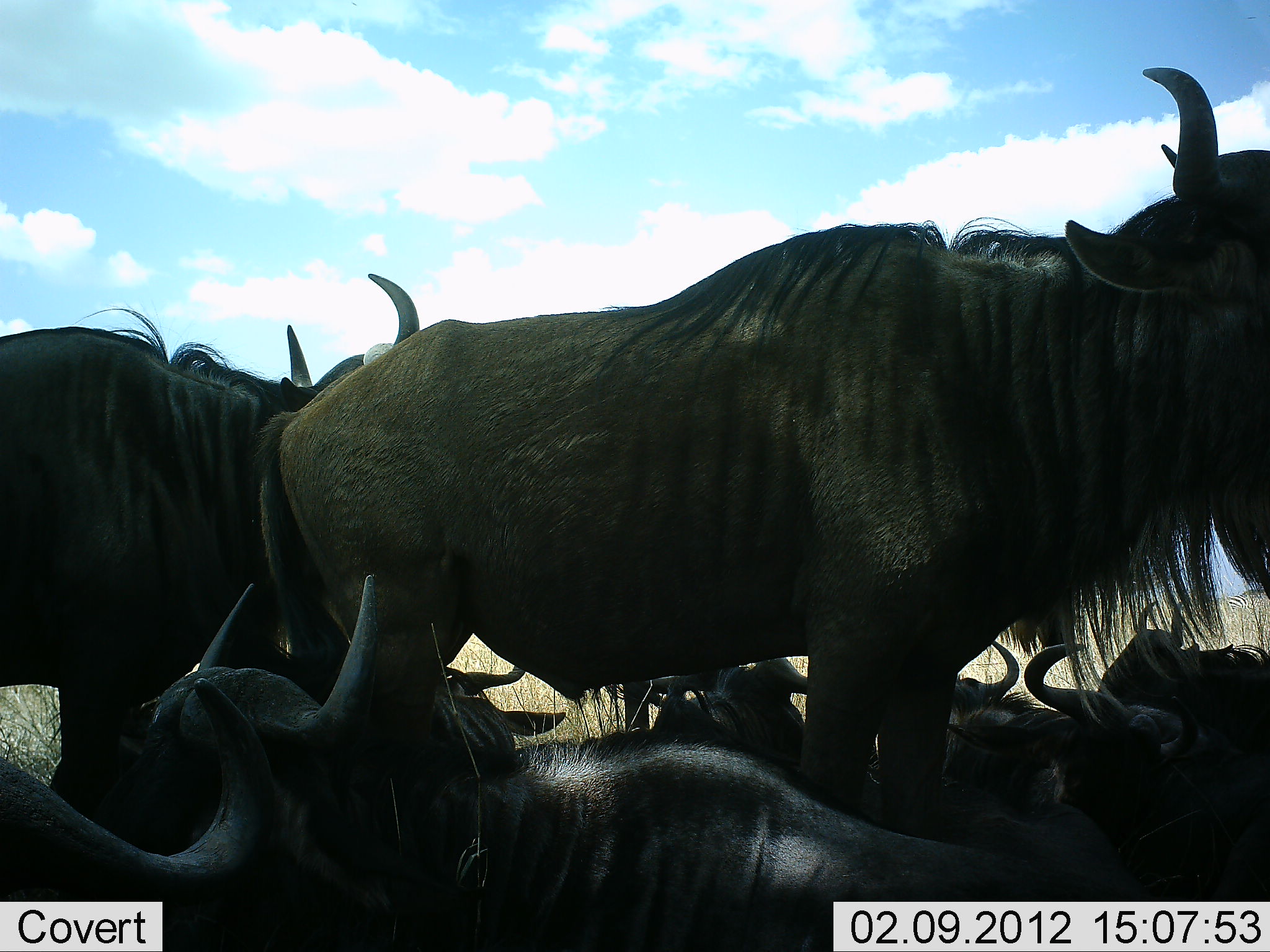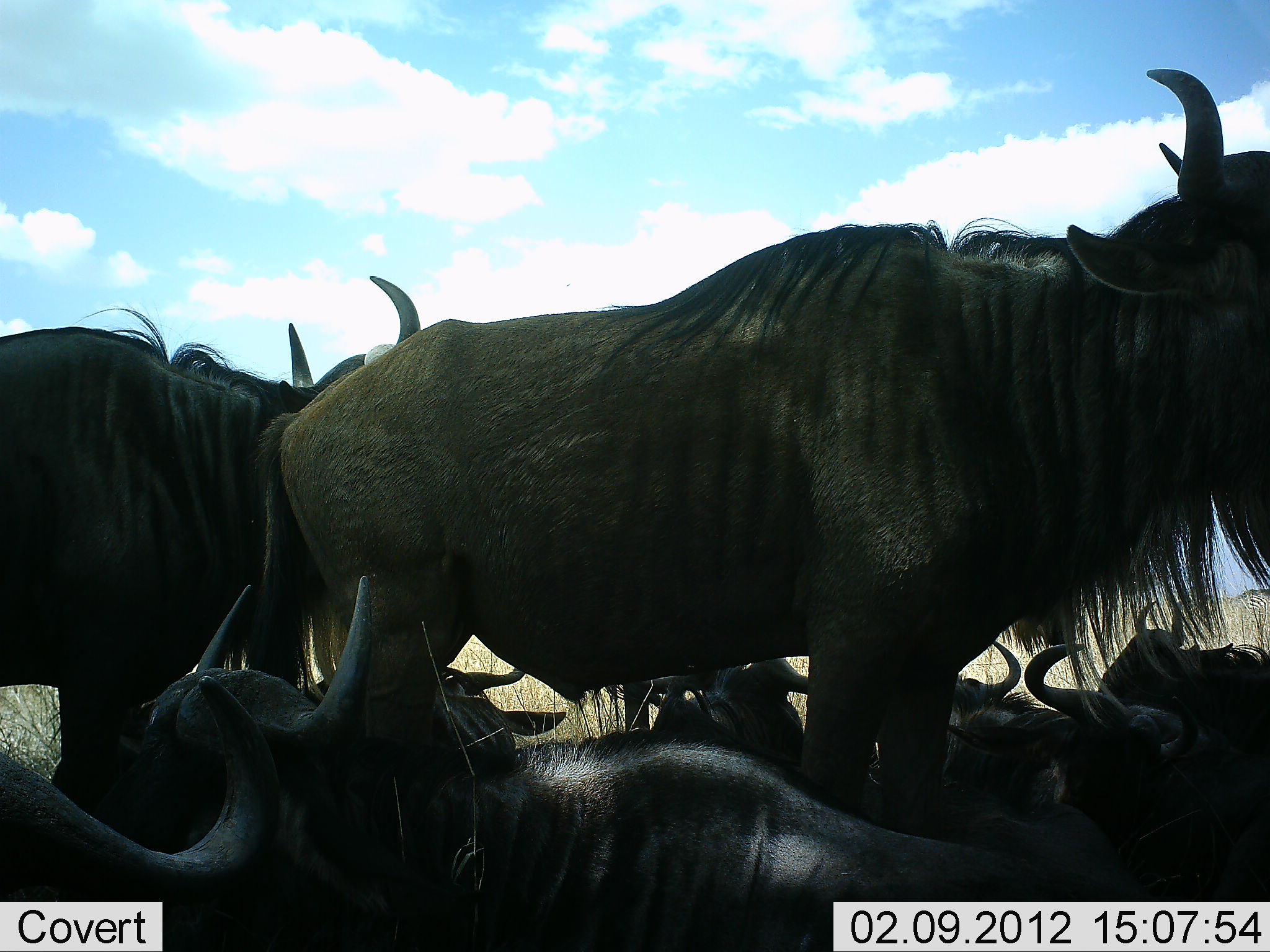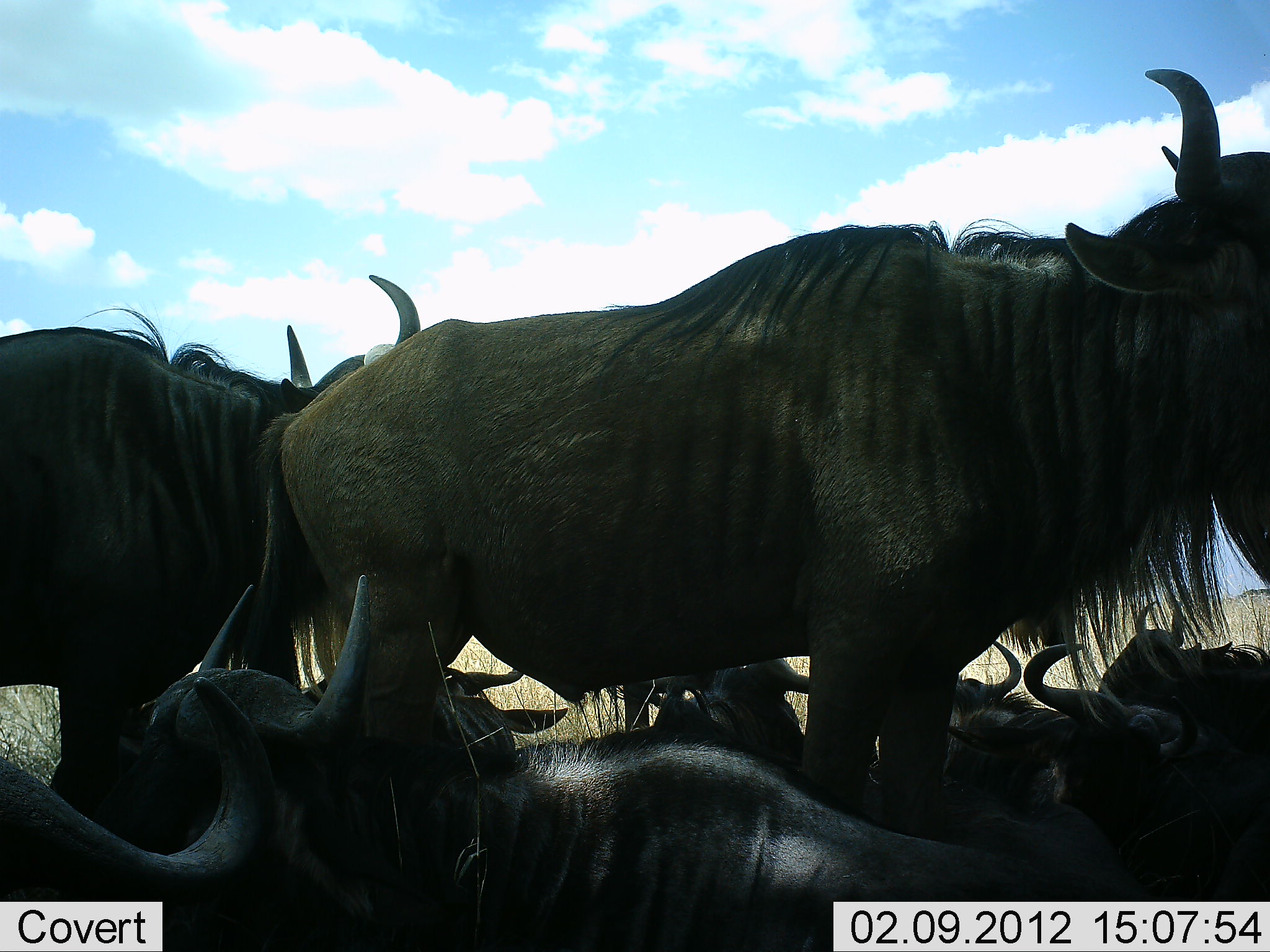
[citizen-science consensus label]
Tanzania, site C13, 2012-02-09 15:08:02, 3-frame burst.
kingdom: Animalia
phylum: Chordata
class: Mammalia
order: Artiodactyla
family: Bovidae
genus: Connochaetes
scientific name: Connochaetes taurinus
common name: blue wildebeest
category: wildebeest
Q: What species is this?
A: Wildebeest (blue wildebeest) (Connochaetes taurinus).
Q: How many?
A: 8.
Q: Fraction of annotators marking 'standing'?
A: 71%.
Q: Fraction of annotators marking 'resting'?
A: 86%.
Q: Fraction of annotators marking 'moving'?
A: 5%.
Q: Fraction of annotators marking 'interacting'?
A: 10%.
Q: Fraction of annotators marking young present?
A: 5%.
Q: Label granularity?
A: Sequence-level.